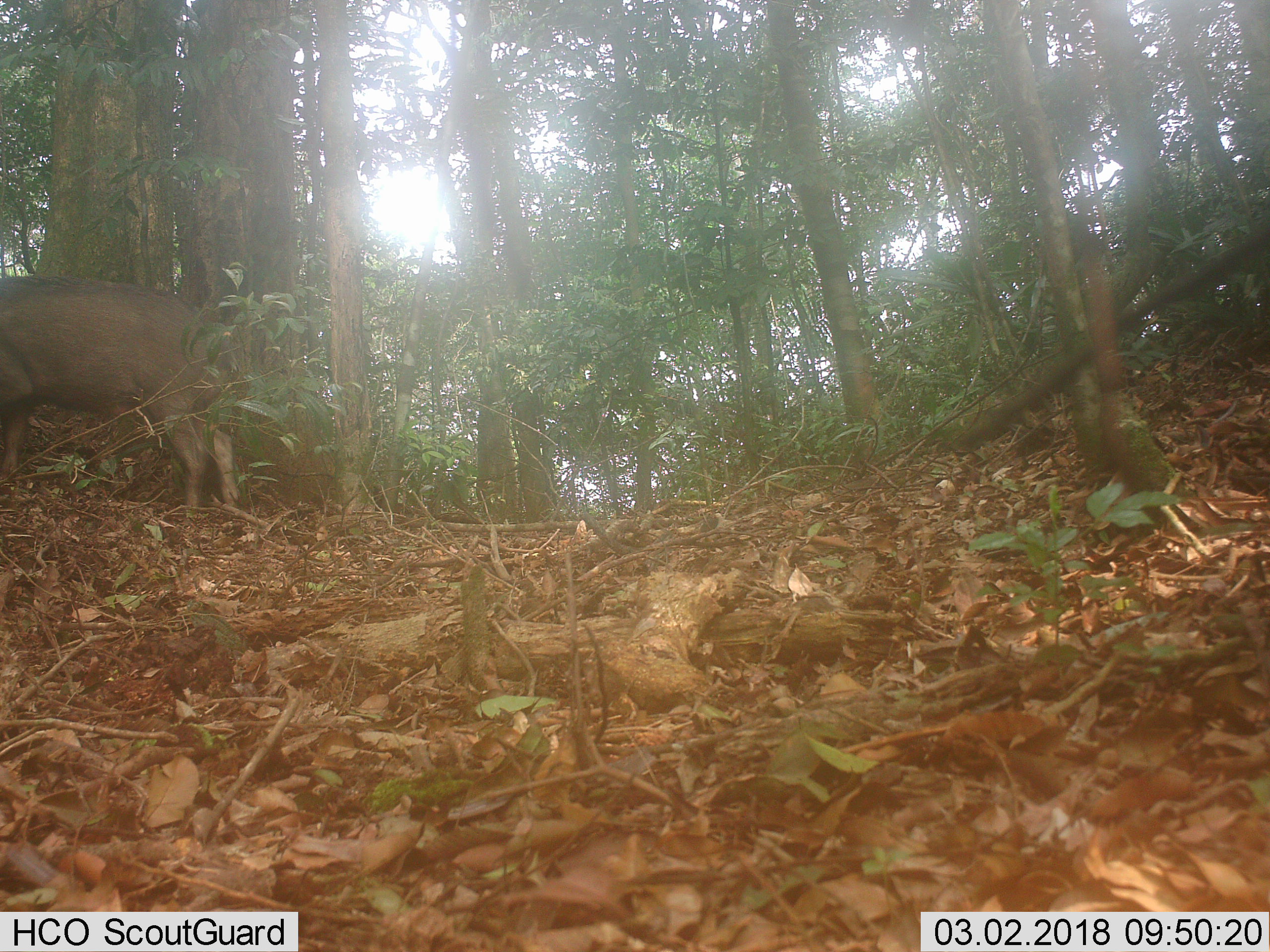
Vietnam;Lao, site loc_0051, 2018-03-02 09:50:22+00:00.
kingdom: Animalia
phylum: Chordata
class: Mammalia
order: Artiodactyla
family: Suidae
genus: Sus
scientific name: Sus scrofa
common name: eurasian wild pig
Eurasian wild pig (Sus scrofa). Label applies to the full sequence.